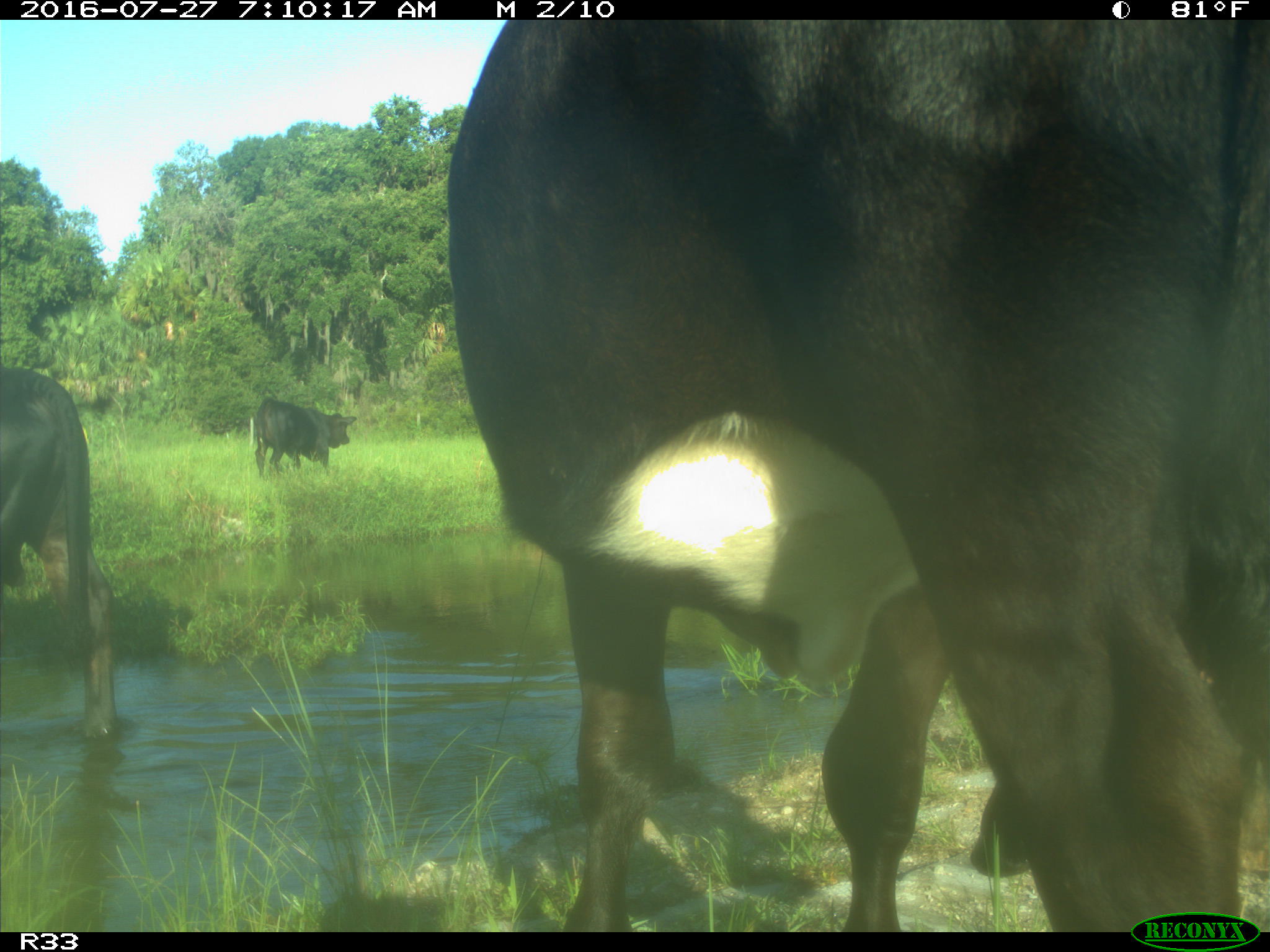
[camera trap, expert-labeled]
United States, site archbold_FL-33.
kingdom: Animalia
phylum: Chordata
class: Mammalia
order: Artiodactyla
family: Bovidae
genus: Bos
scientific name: Bos taurus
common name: domestic cow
Bos taurus (domestic cow).